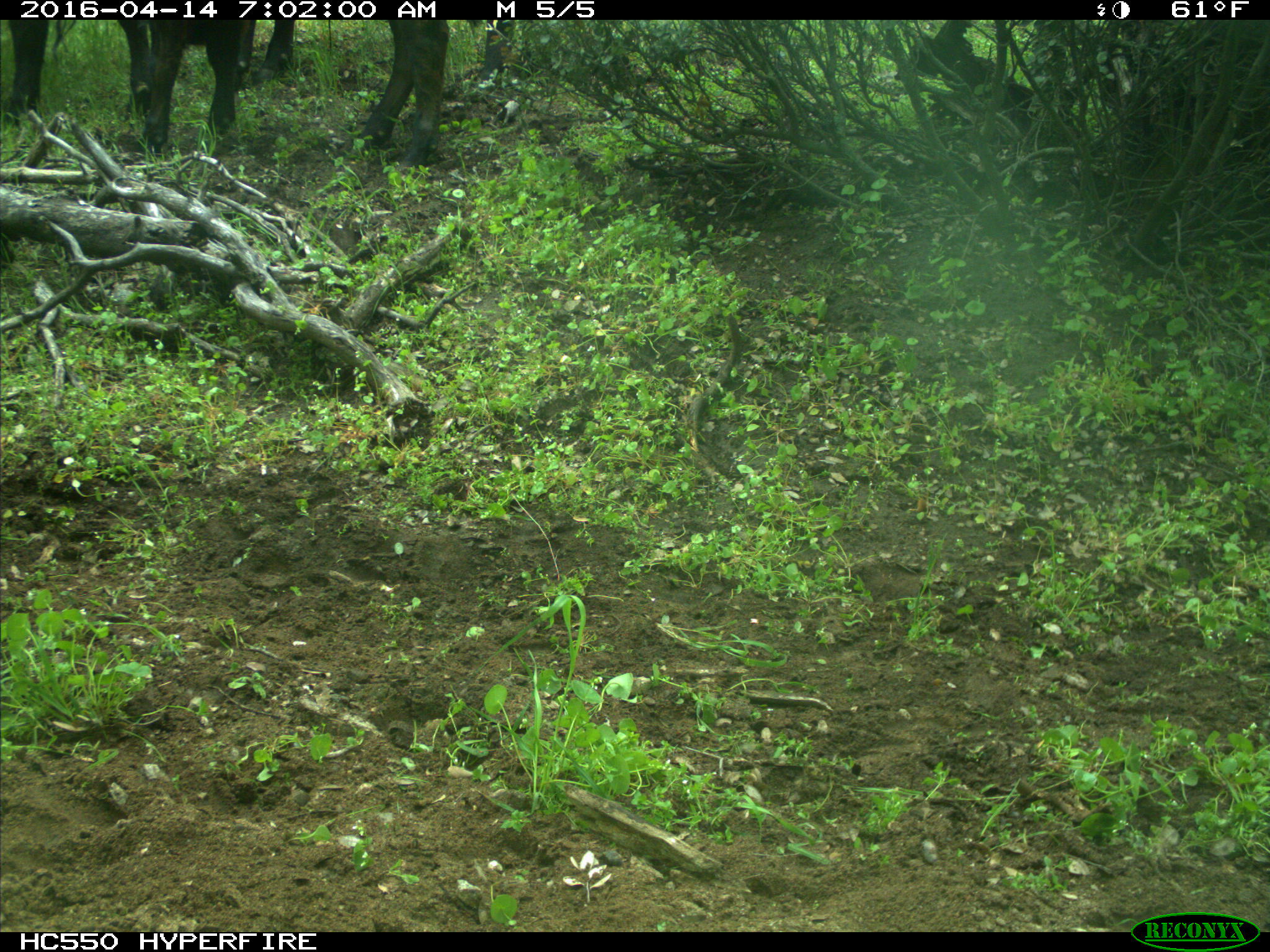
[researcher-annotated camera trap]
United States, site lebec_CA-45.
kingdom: Animalia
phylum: Chordata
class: Mammalia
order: Artiodactyla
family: Bovidae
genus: Bos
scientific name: Bos taurus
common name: domestic cow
Bos taurus (domestic cow).